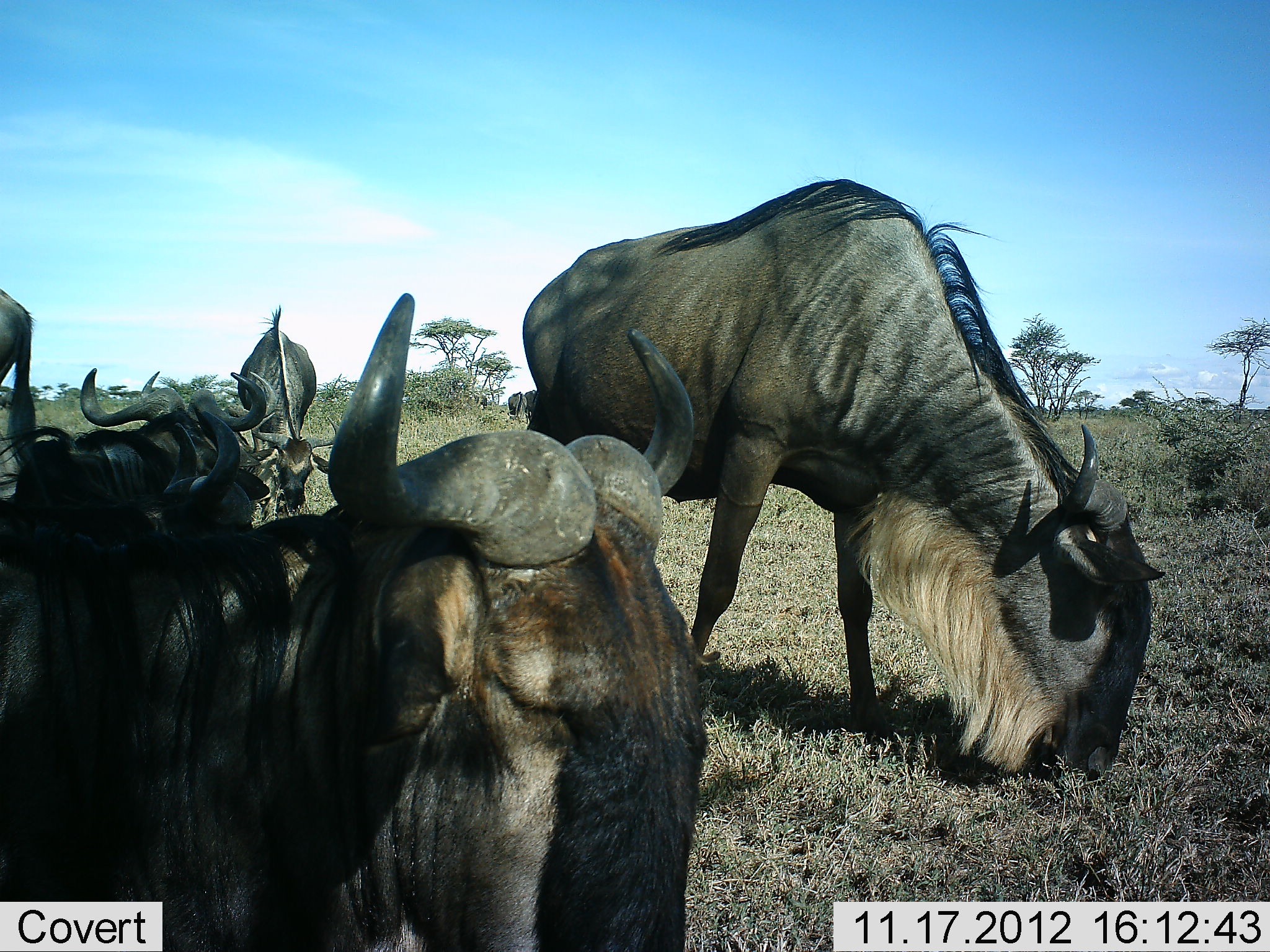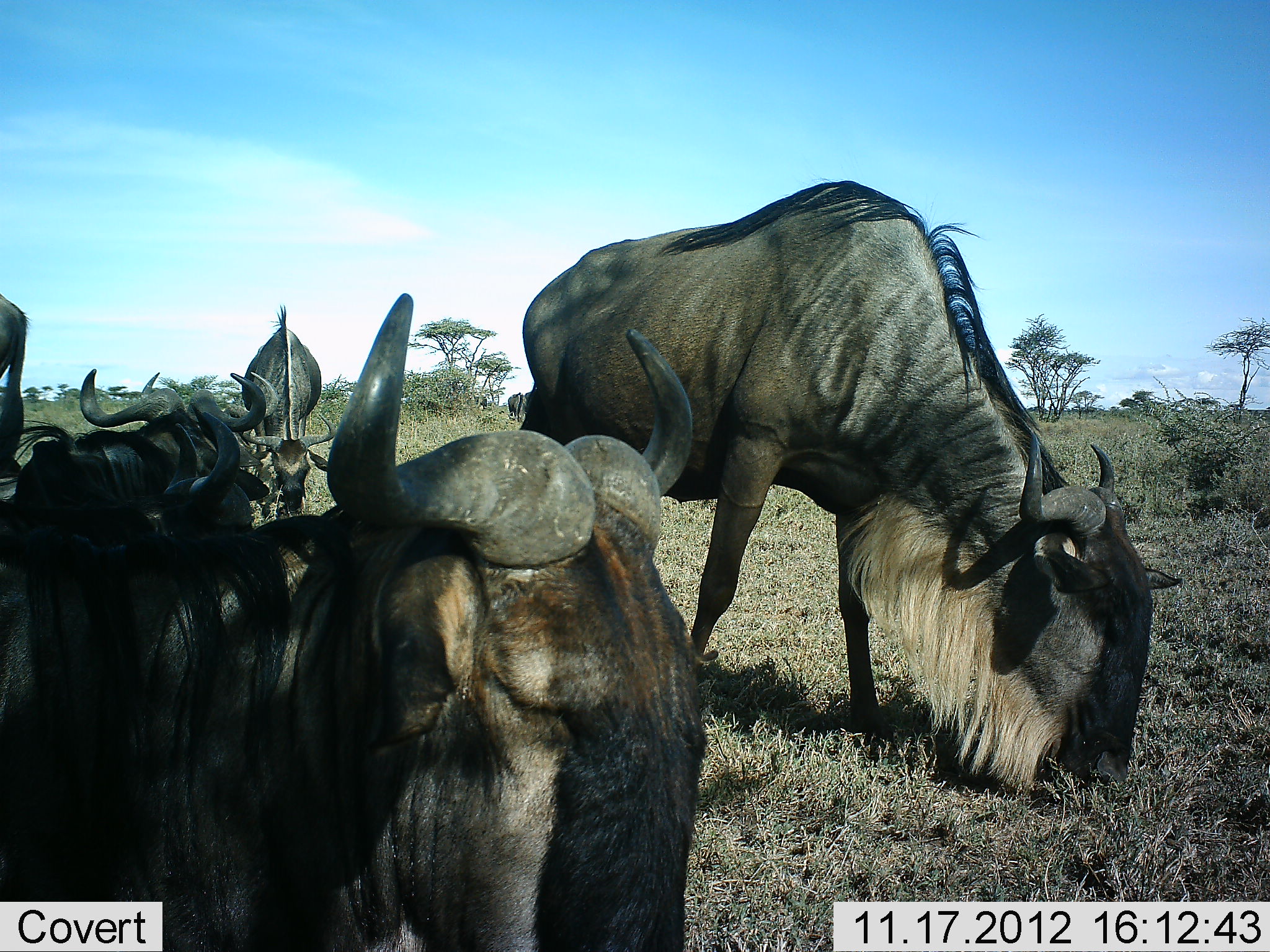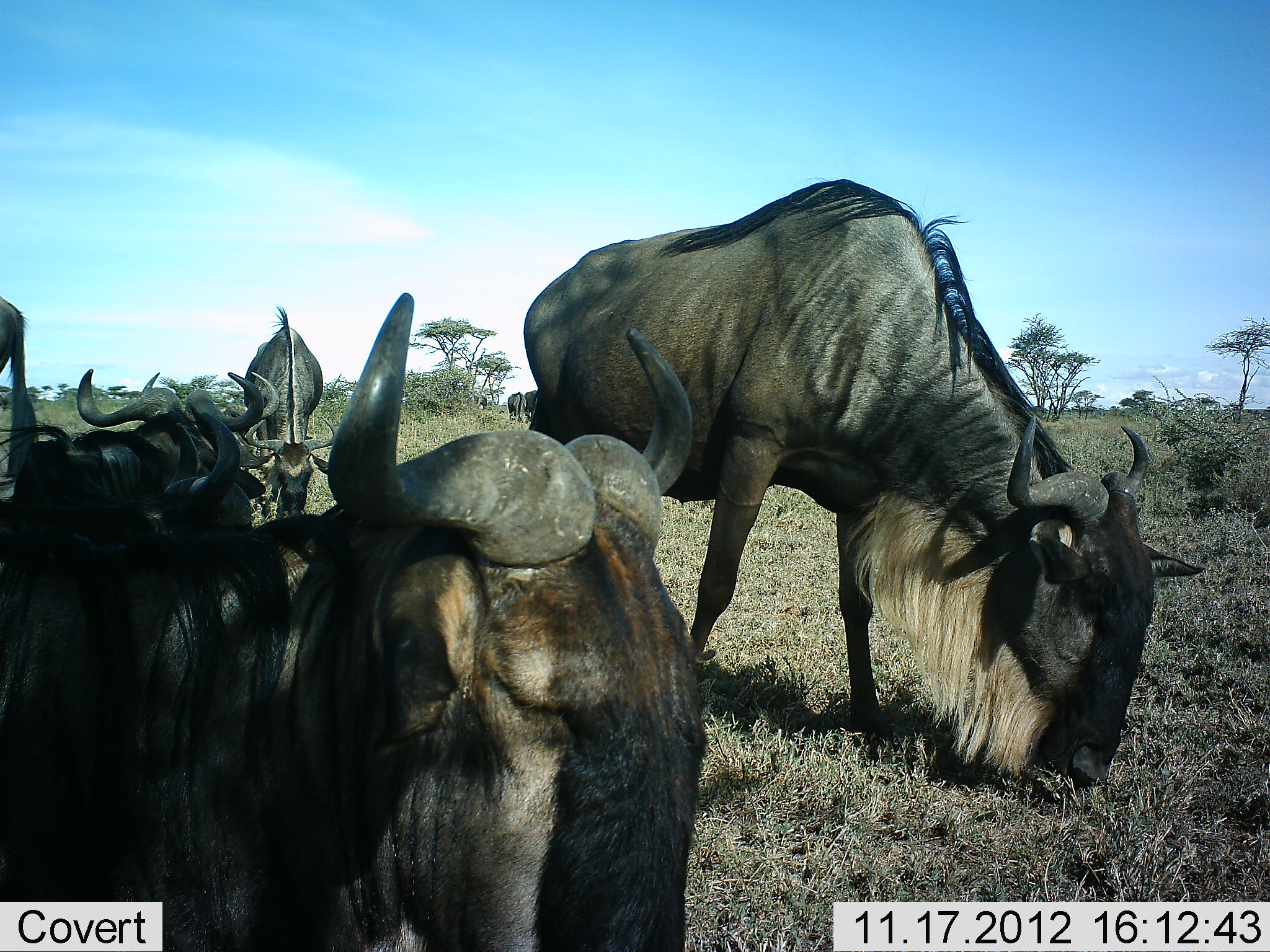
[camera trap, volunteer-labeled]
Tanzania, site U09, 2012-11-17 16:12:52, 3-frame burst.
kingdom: Animalia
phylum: Chordata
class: Mammalia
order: Artiodactyla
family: Bovidae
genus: Connochaetes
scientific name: Connochaetes taurinus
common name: blue wildebeest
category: wildebeest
Wildebeest (blue wildebeest) (Connochaetes taurinus), count 6. Behavior (volunteer vote fractions): standing 40%, resting 60%, moving 0%, interacting 0%. Young present (vote fraction): 0%. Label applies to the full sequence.